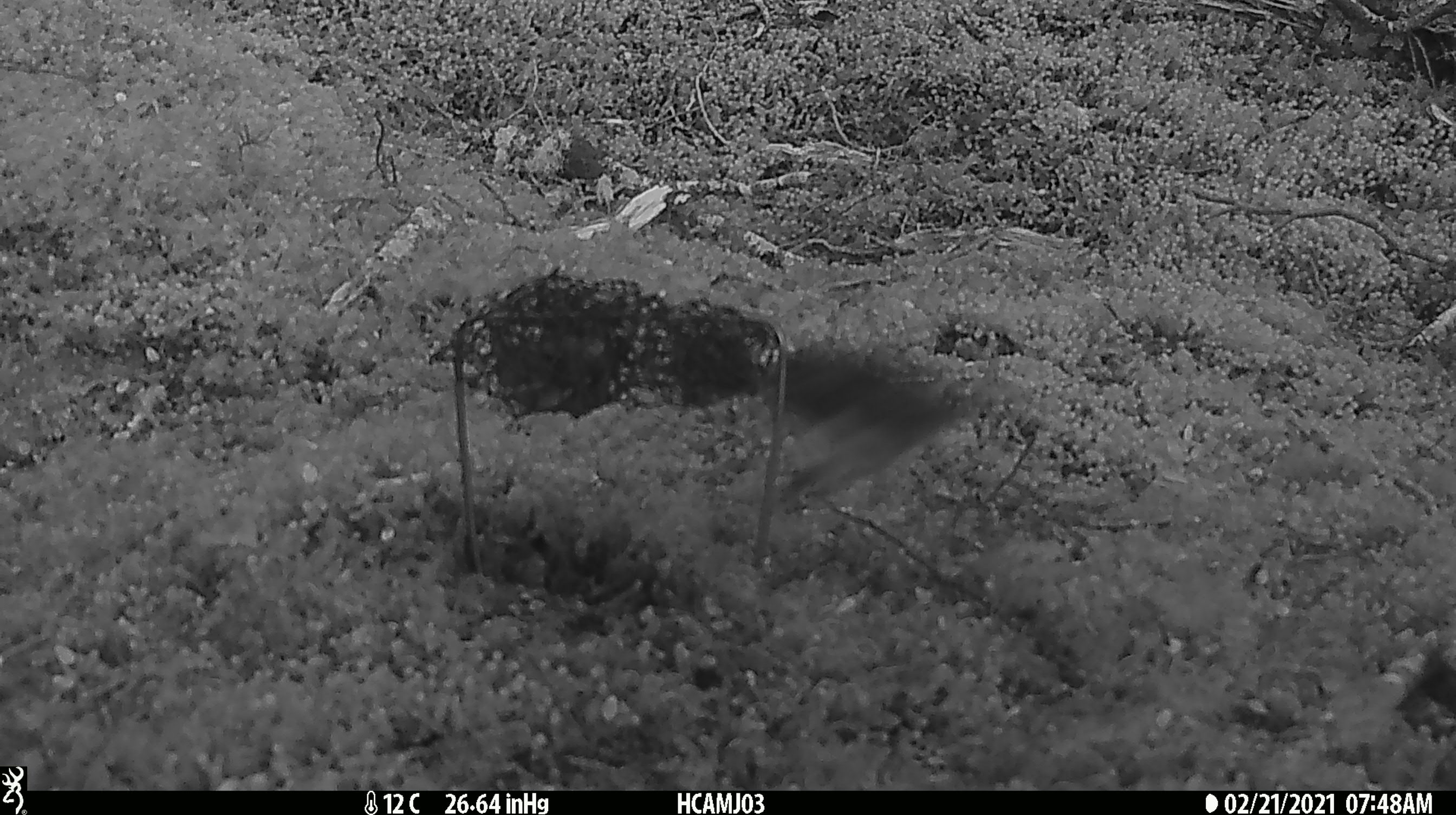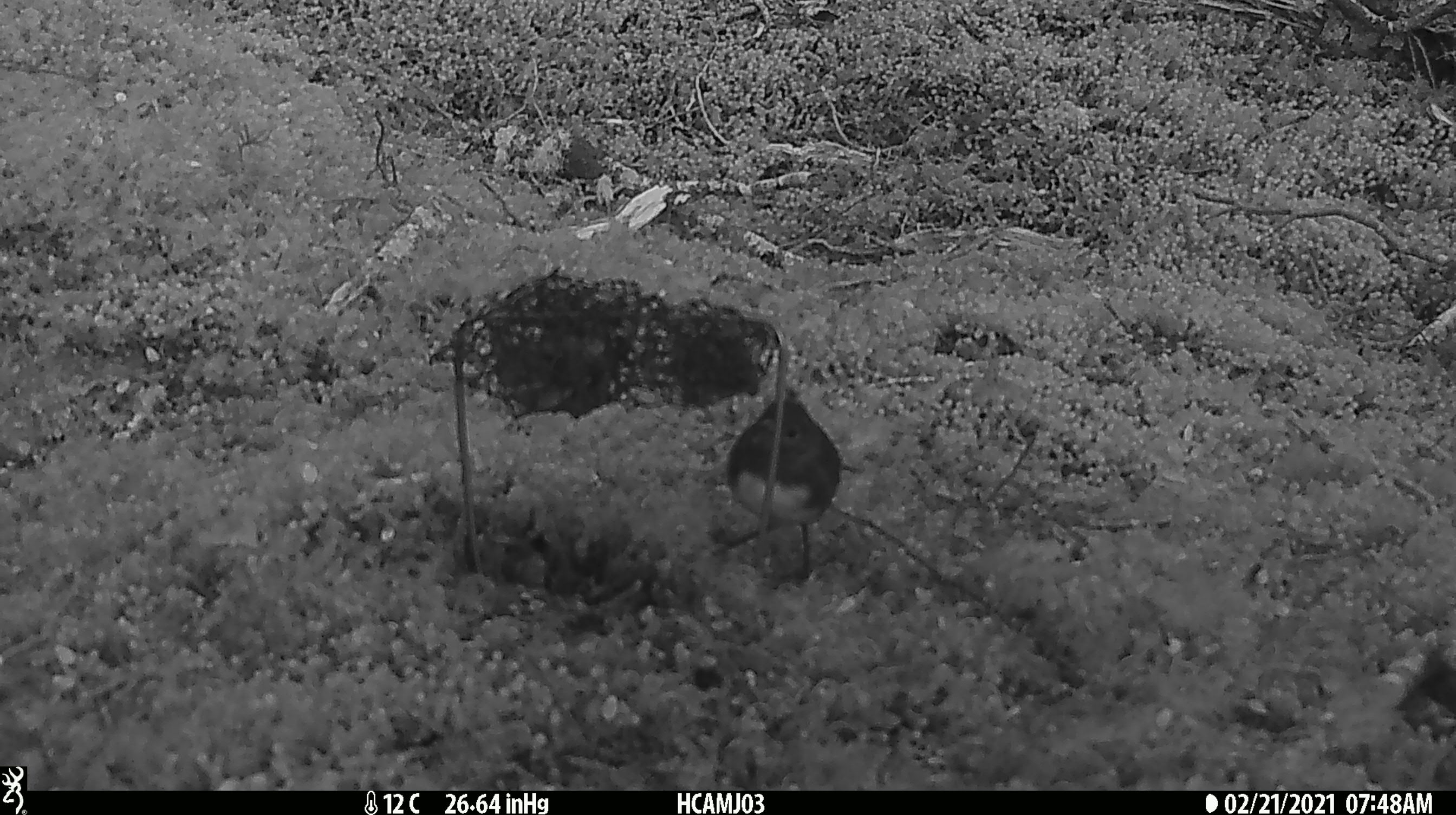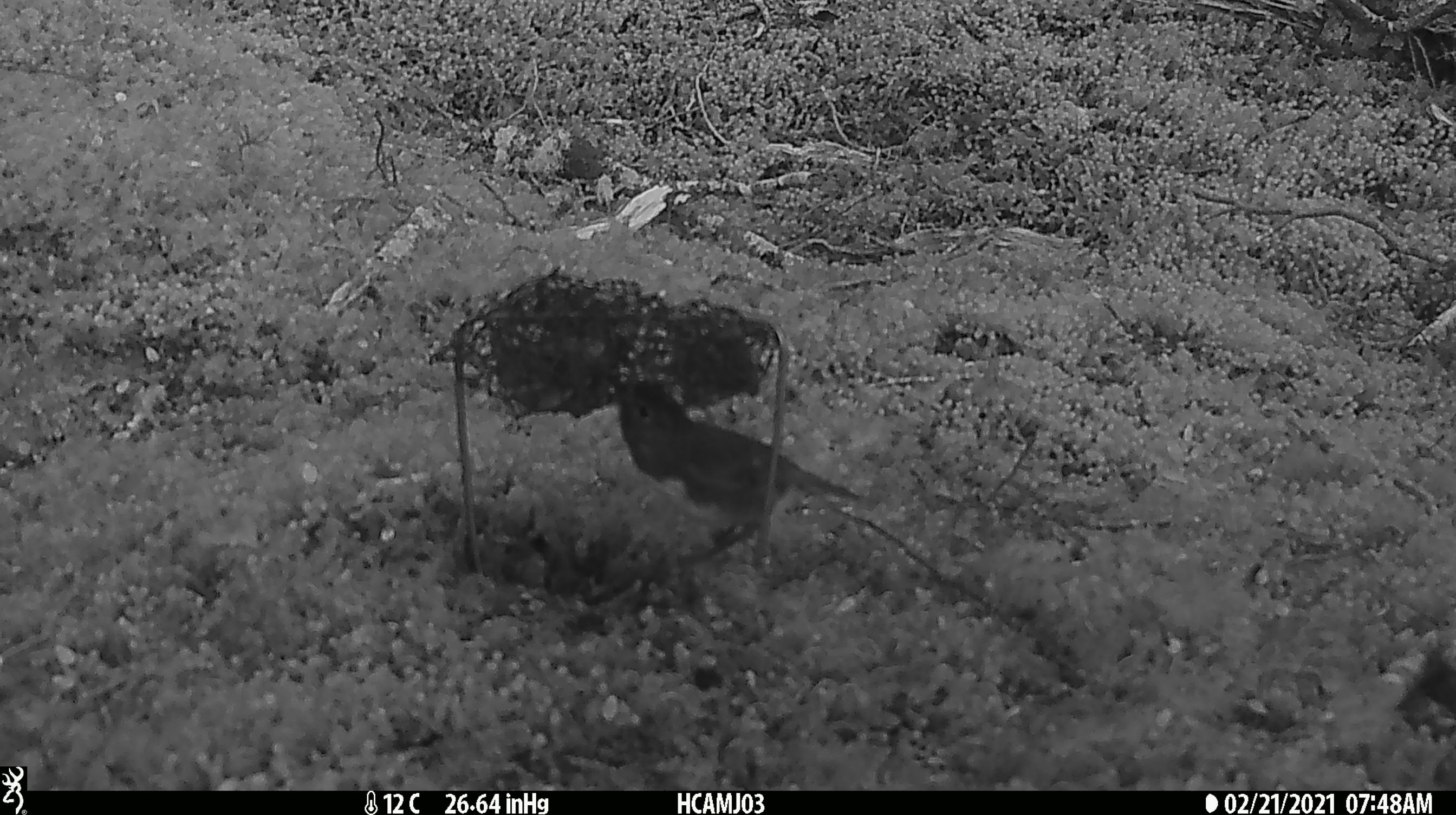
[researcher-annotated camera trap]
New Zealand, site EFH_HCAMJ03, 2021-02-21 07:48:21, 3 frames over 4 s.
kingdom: Animalia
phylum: Chordata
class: Aves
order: Passeriformes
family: Petroicidae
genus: Petroica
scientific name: Petroica australis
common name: new zealand robin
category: robin